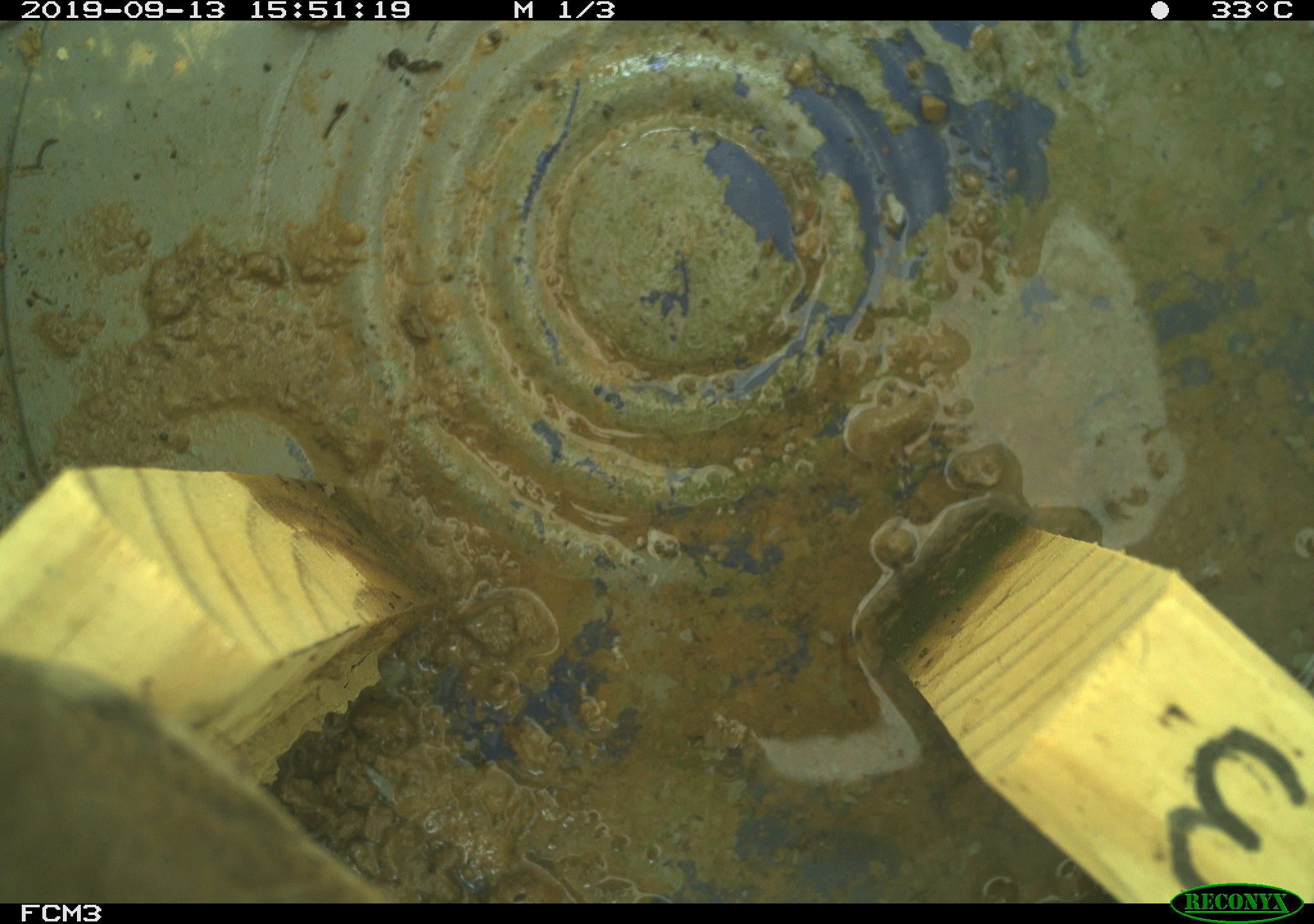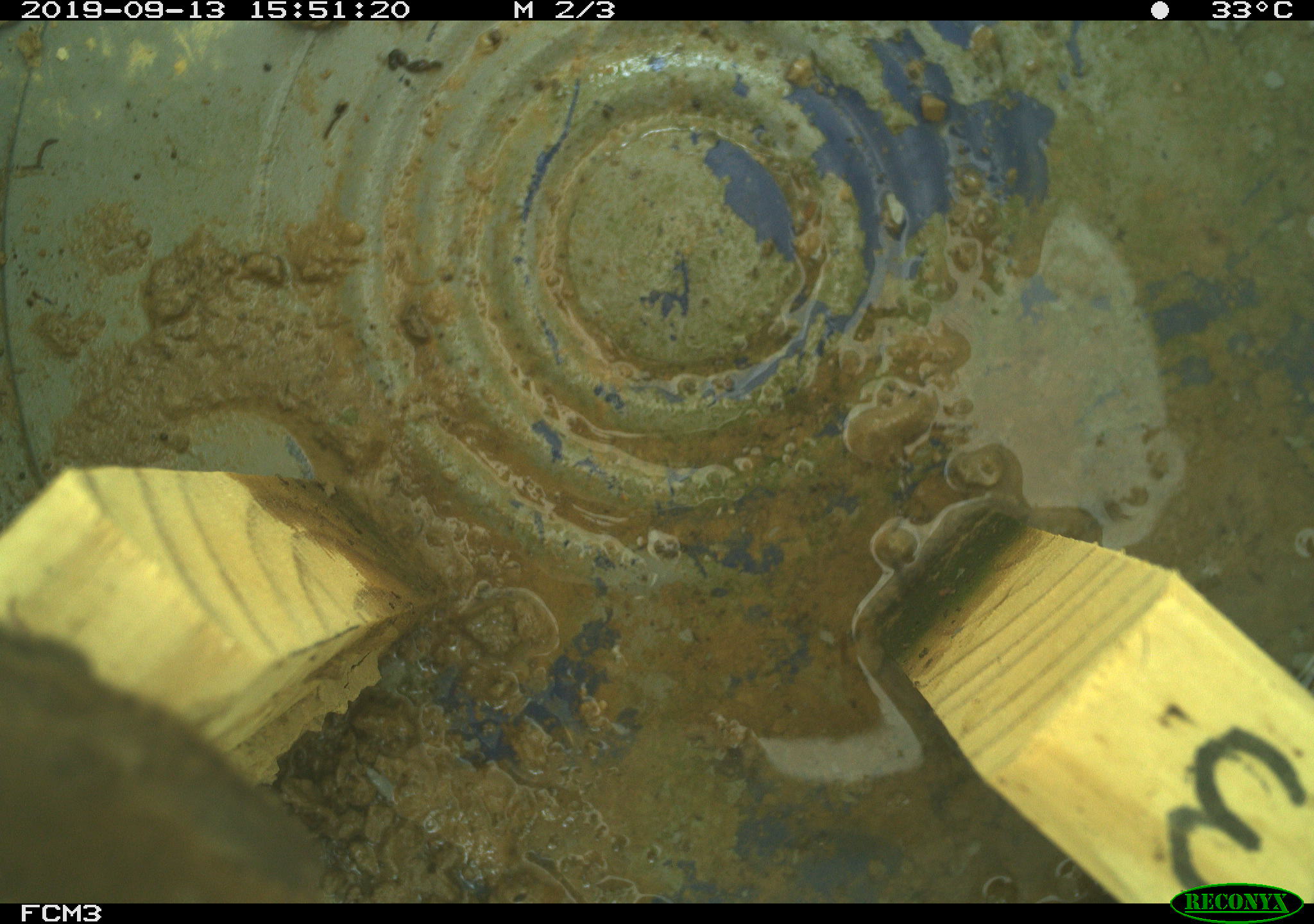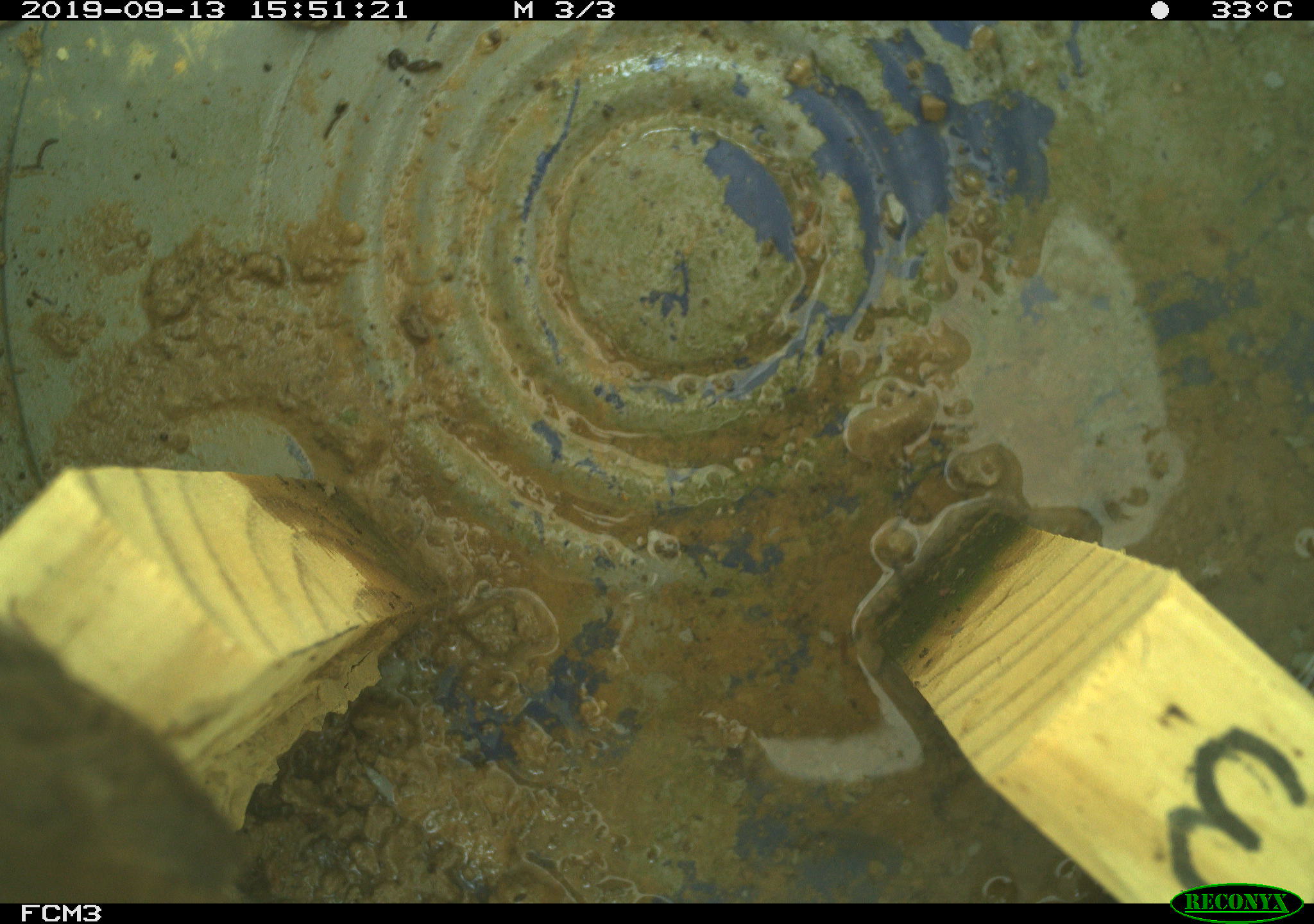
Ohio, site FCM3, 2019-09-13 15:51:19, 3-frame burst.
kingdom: Animalia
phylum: Chordata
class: Aves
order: Passeriformes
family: Troglodytidae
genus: Troglodytes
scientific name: Troglodytes aedon aedon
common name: northern house wren